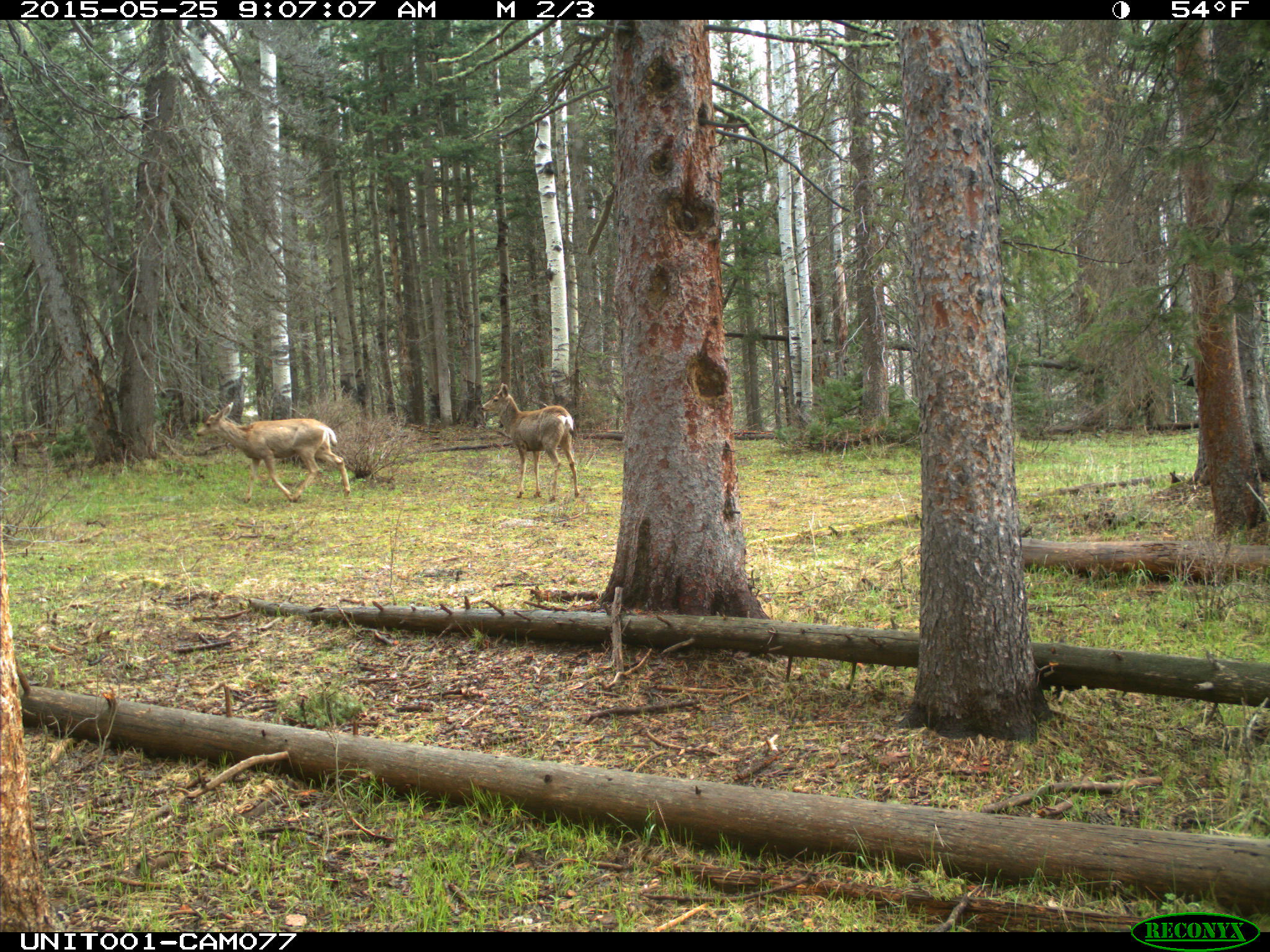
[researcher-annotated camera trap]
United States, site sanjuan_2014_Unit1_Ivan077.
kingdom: Animalia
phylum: Chordata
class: Mammalia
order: Artiodactyla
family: Cervidae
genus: Odocoileus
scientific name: Odocoileus hemionus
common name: mule deer